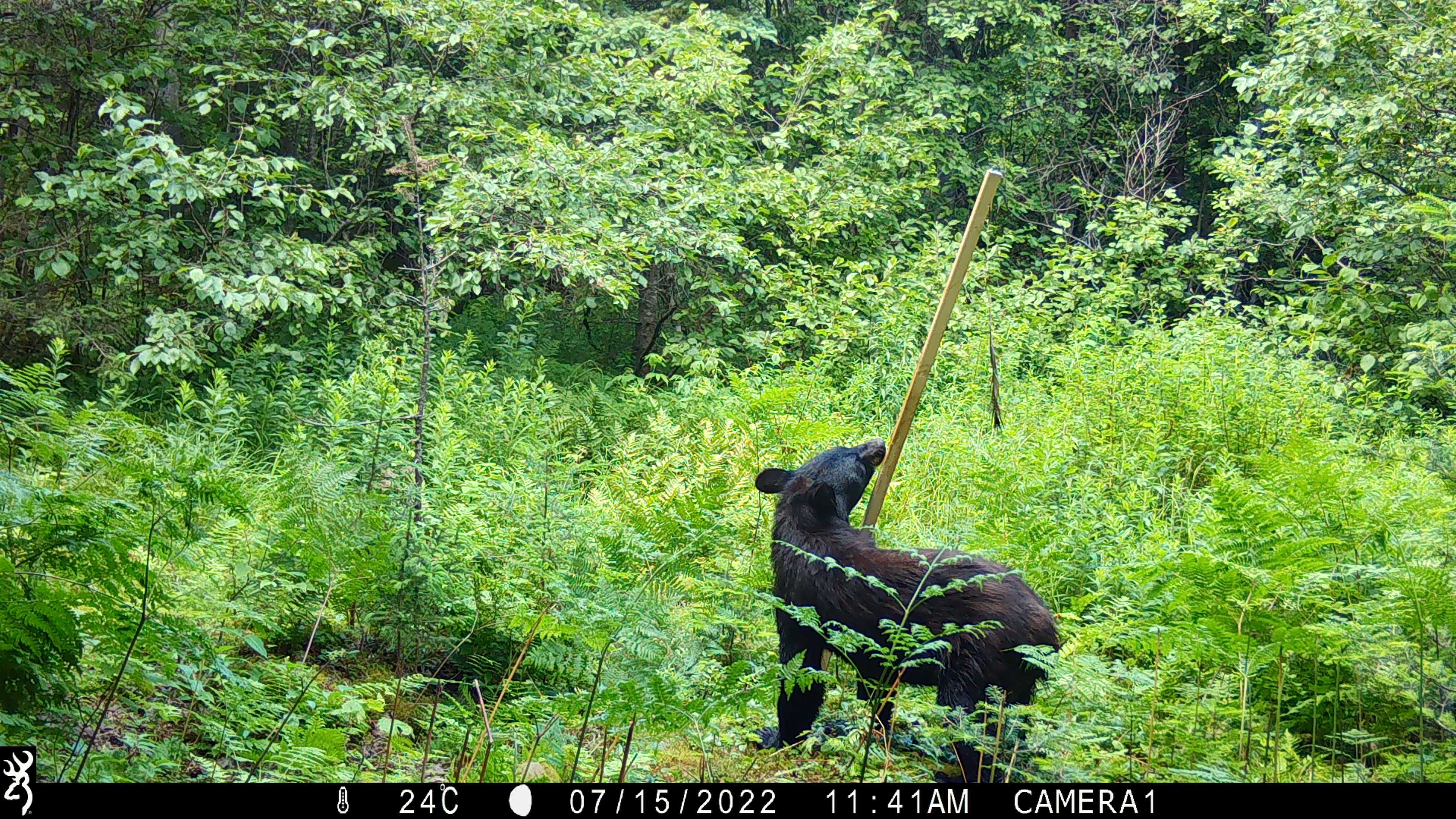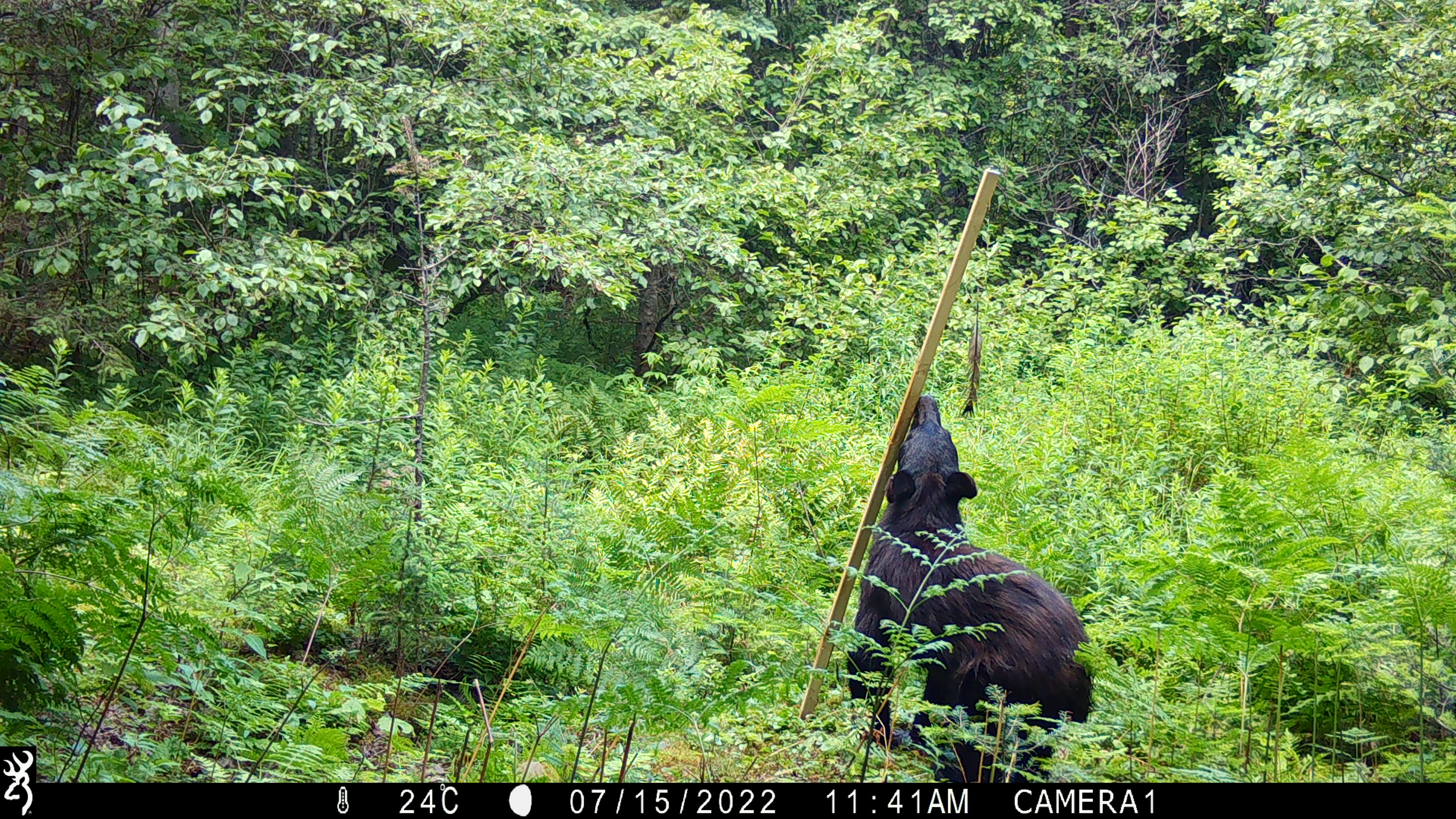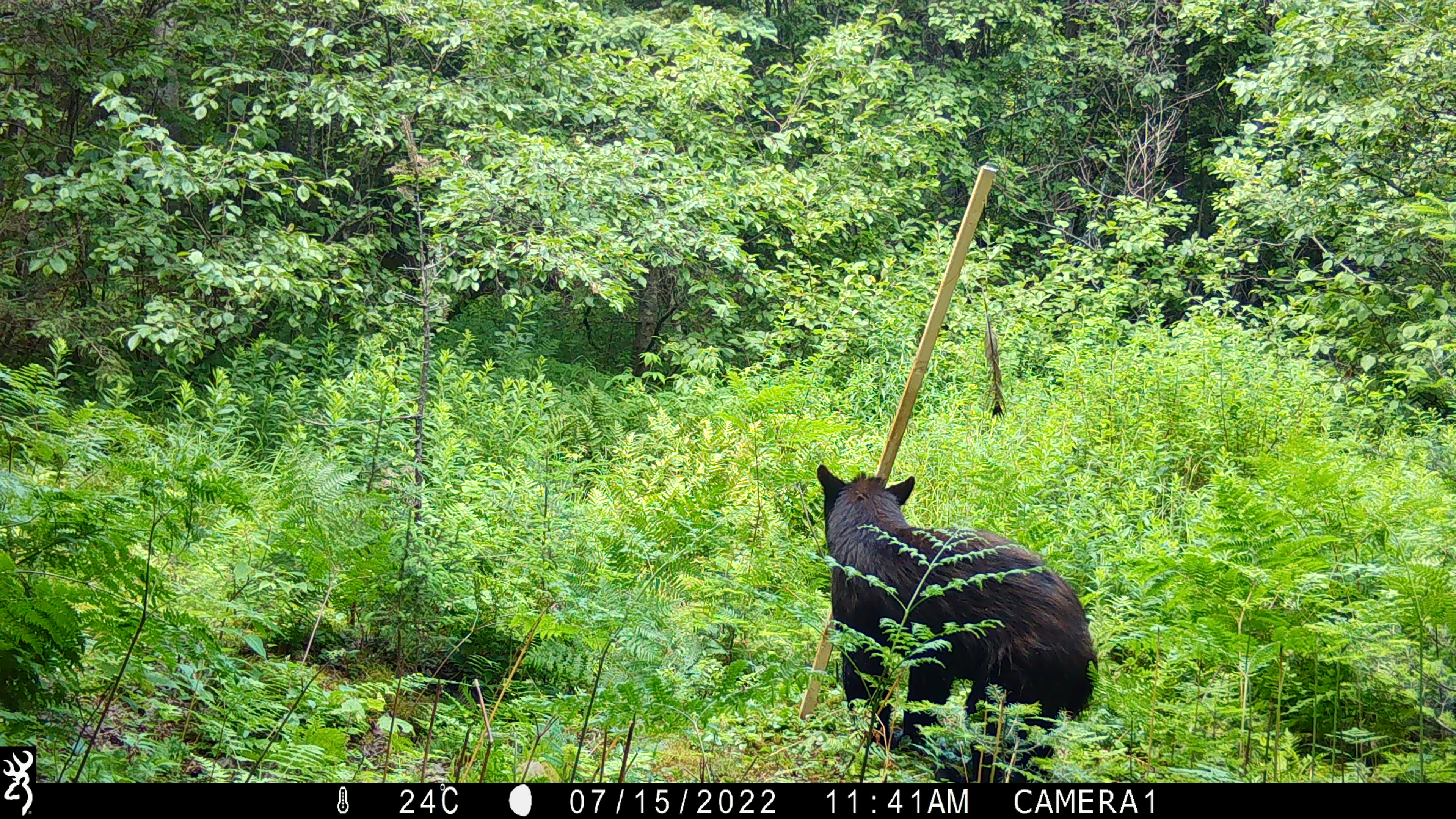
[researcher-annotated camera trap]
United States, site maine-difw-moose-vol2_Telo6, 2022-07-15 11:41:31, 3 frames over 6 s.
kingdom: Animalia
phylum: Chordata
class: Mammalia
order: Carnivora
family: Ursidae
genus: Ursus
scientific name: Ursus americanus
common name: black bear